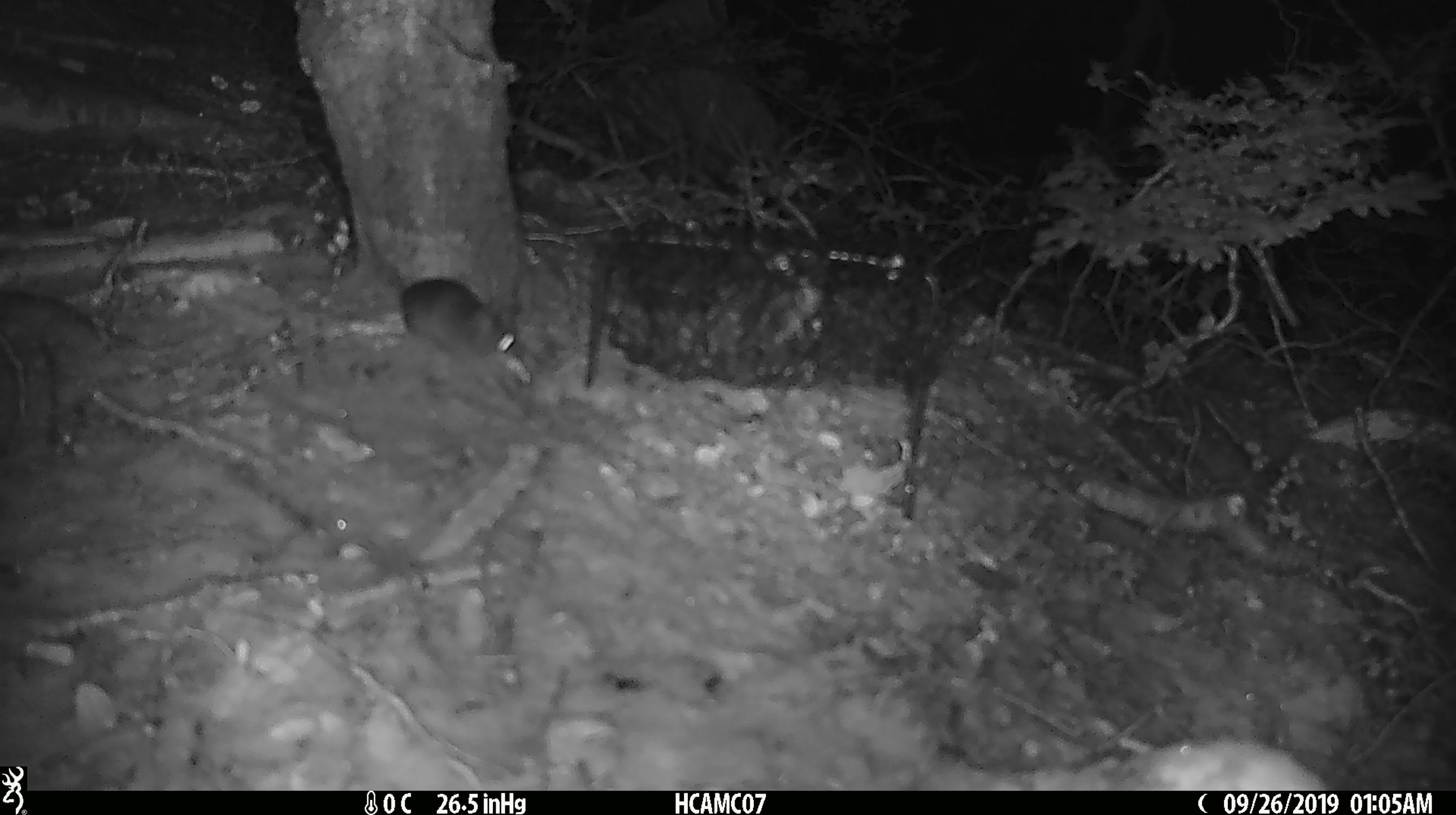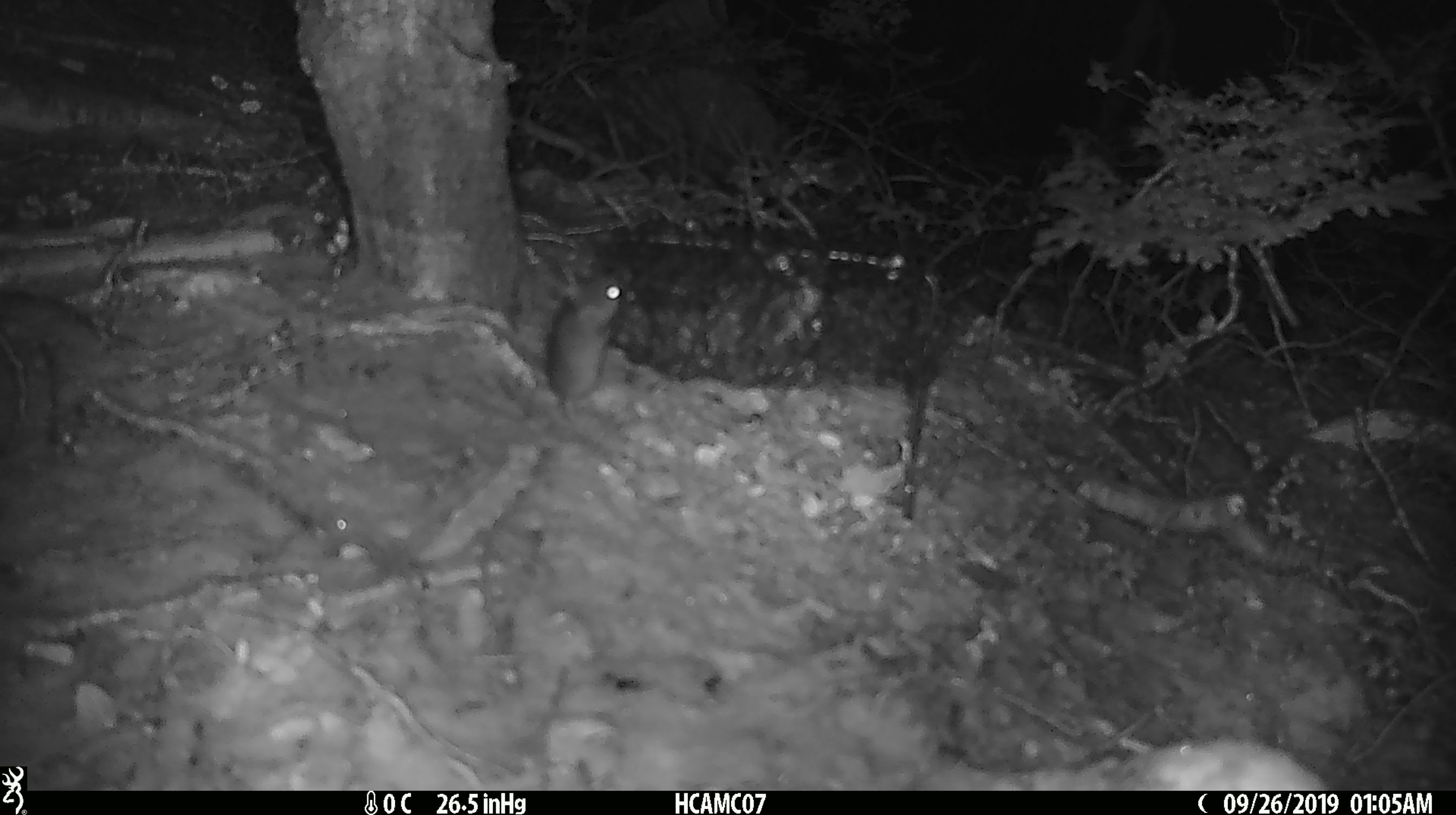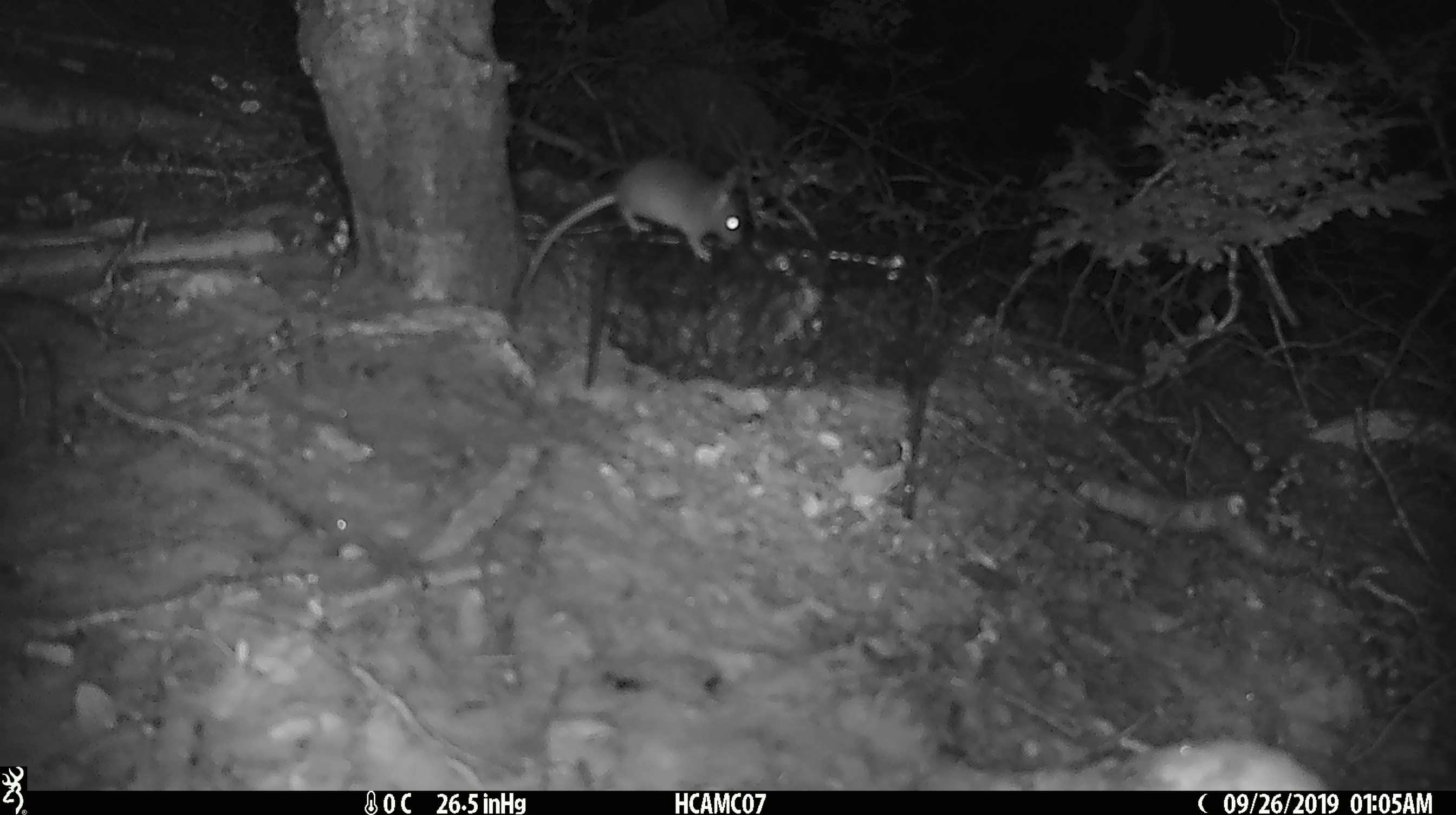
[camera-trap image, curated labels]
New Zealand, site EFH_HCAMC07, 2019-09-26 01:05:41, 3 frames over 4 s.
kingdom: Animalia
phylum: Chordata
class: Mammalia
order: Rodentia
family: Muridae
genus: Mus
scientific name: Mus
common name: mouse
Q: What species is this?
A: Mouse (Mus).